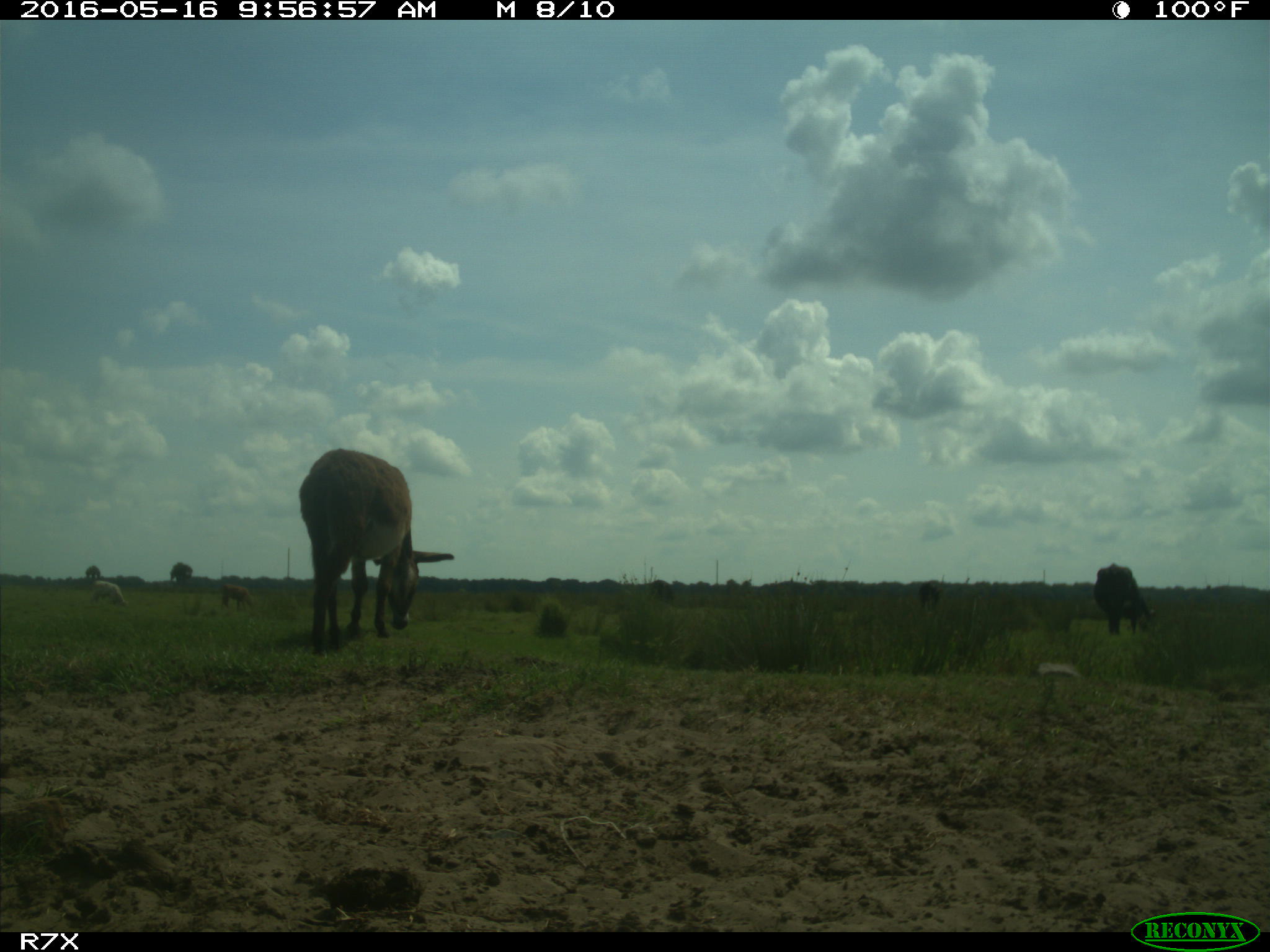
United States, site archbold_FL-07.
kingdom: Animalia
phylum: Chordata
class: Mammalia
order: Artiodactyla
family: Bovidae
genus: Bos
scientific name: Bos taurus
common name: domestic cow